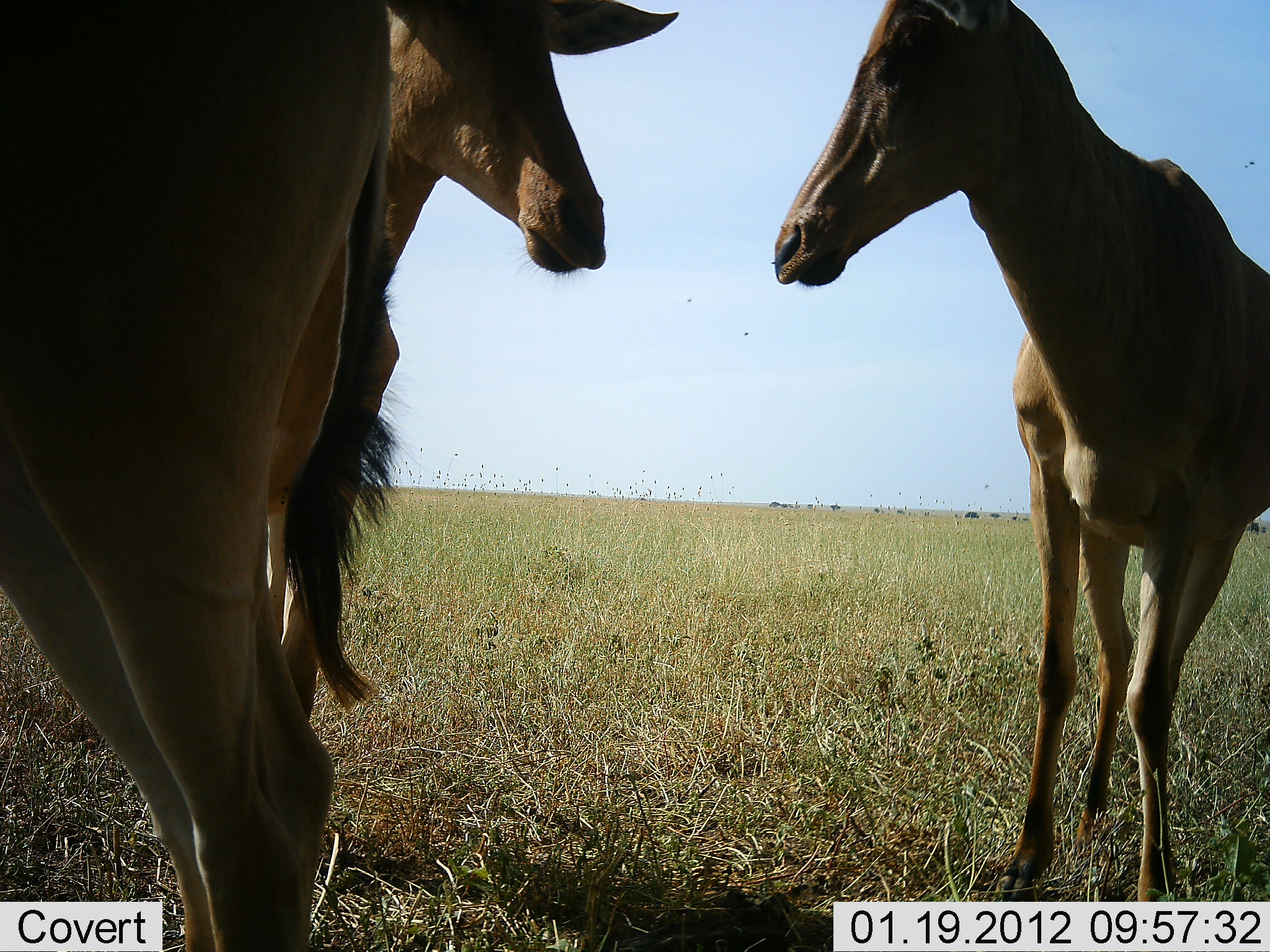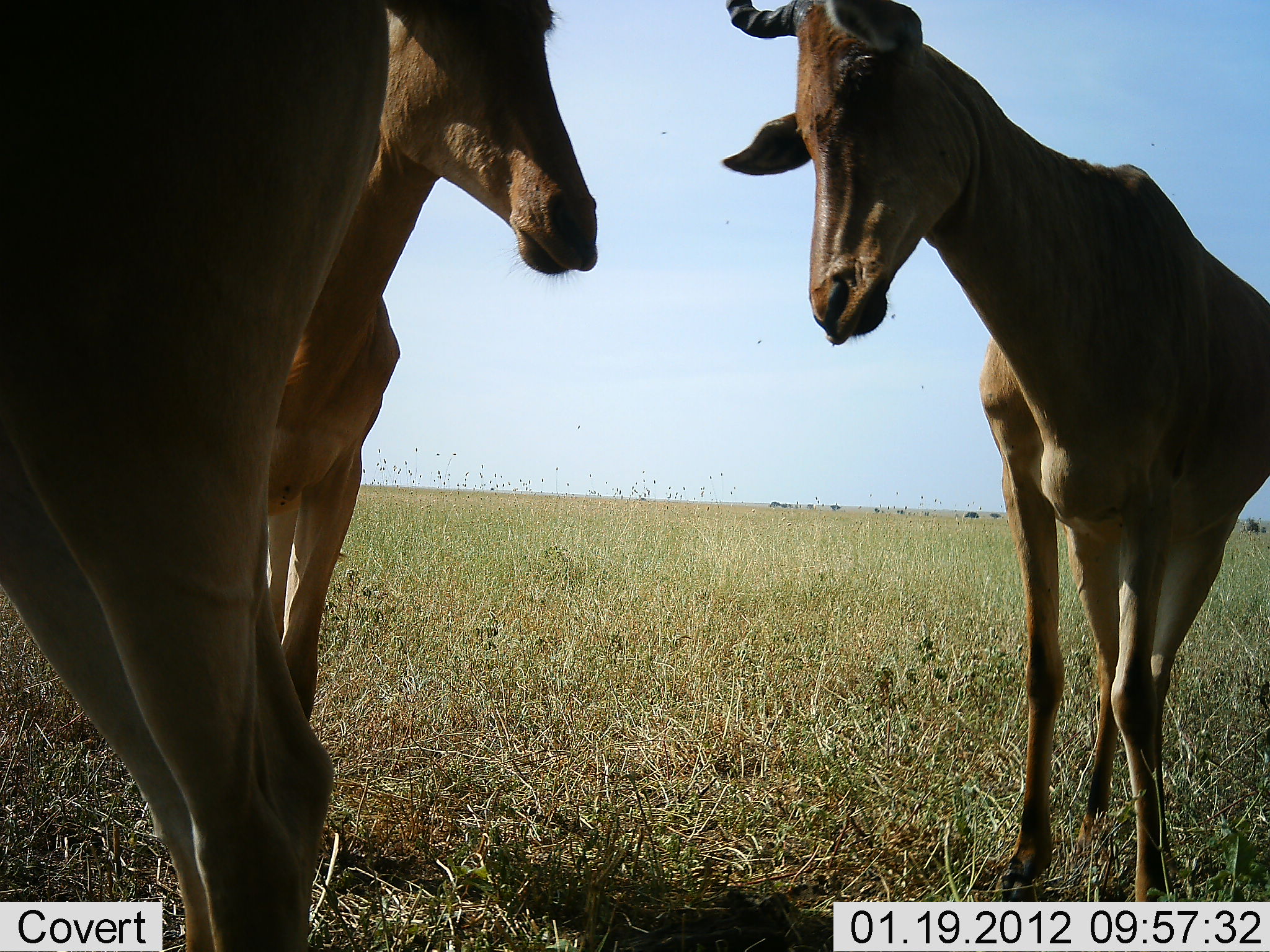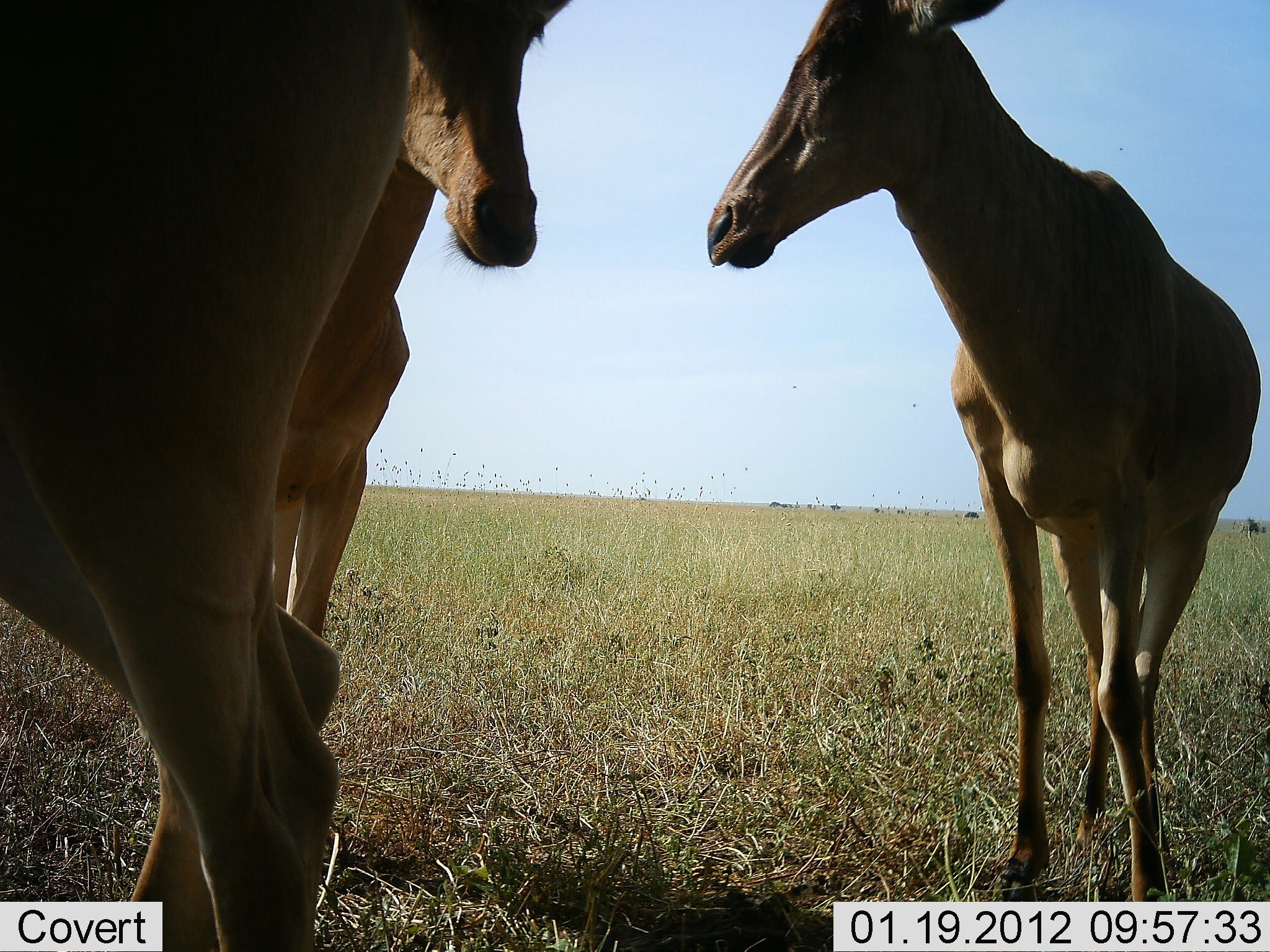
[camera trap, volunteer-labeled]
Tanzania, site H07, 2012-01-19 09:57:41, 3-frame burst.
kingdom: Animalia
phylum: Chordata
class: Mammalia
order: Artiodactyla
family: Bovidae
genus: Alcelaphus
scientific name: Alcelaphus buselaphus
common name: hartebeest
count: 3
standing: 94%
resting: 0%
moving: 0%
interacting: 56%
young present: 6%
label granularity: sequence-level